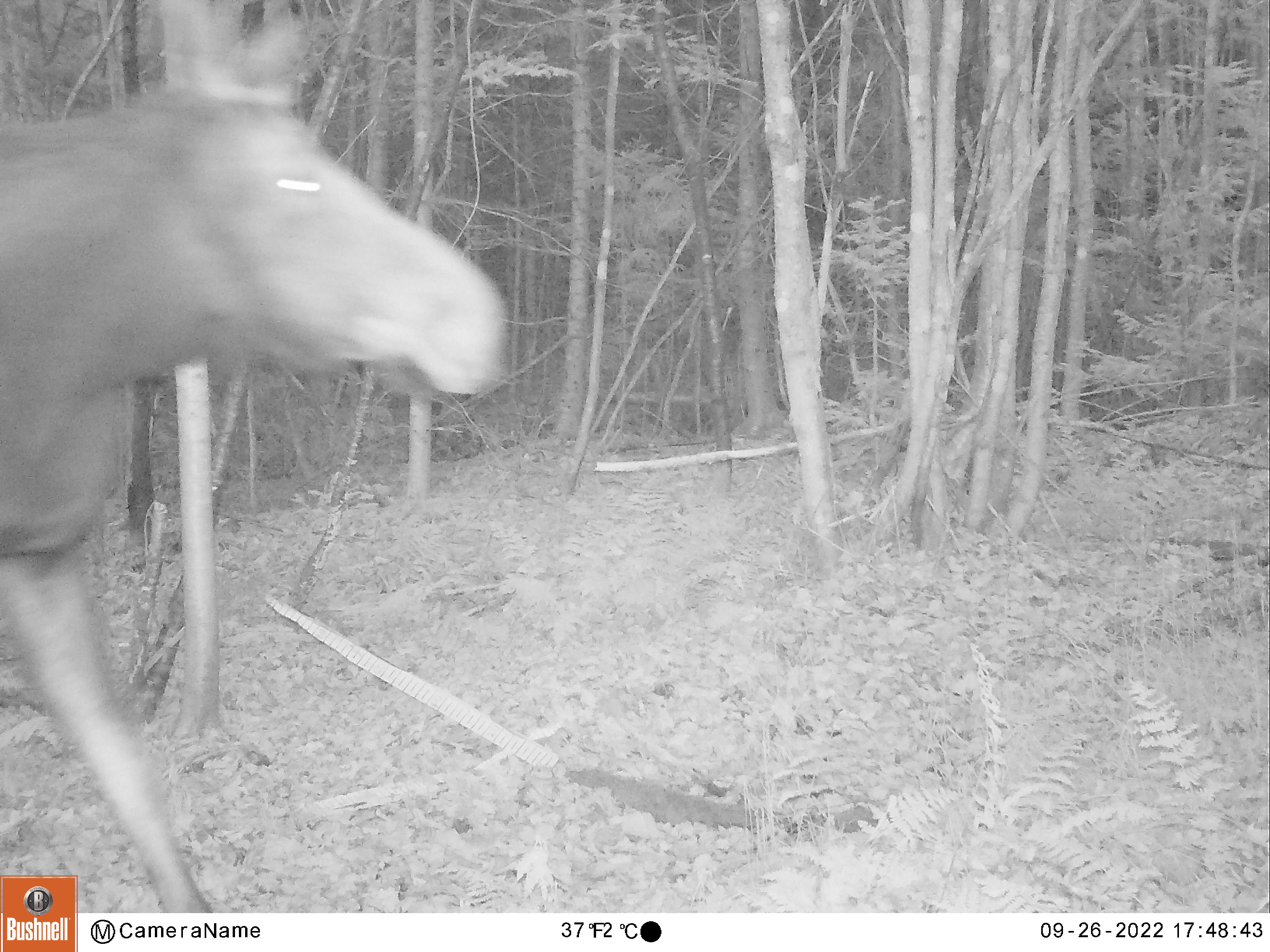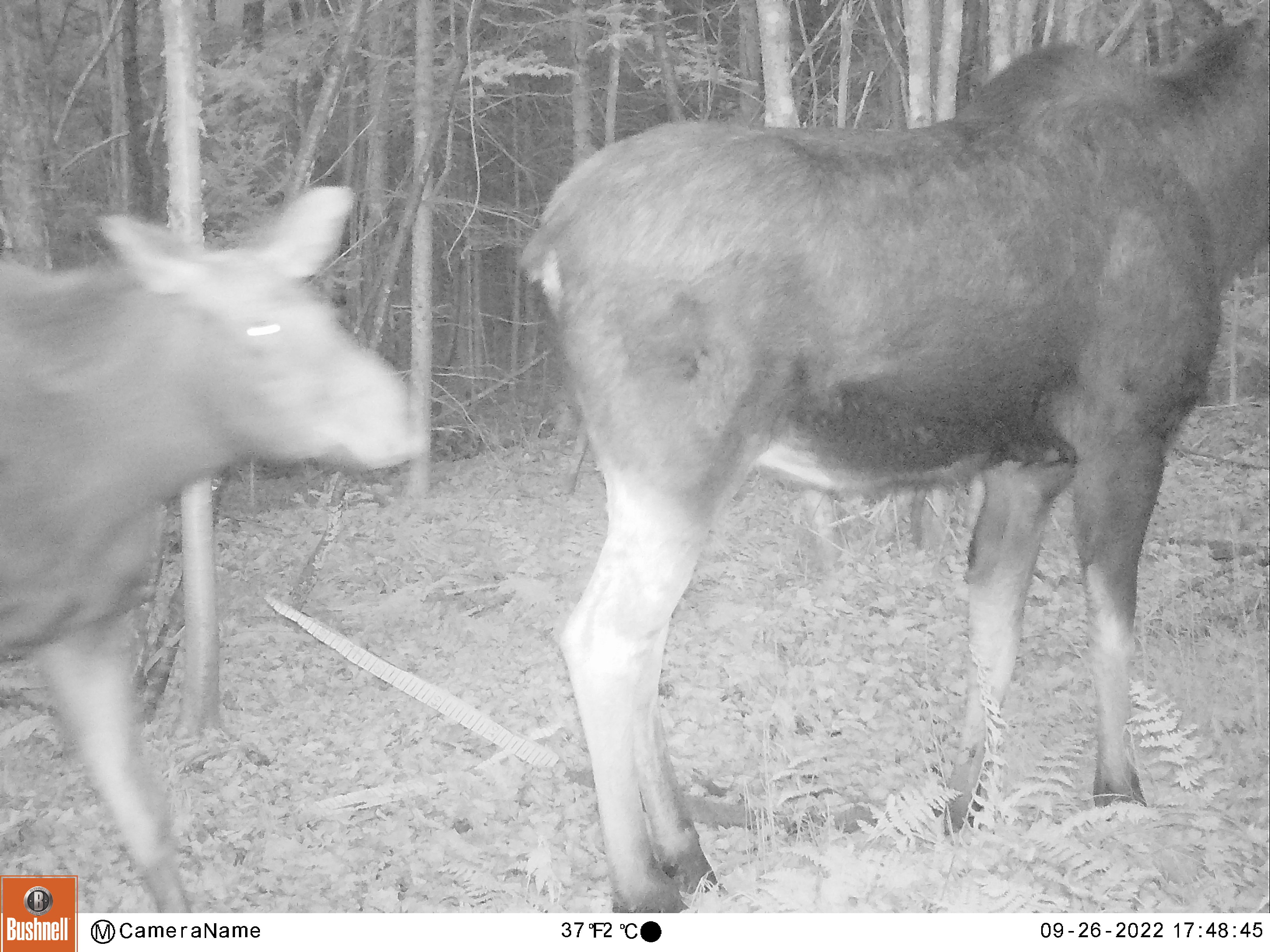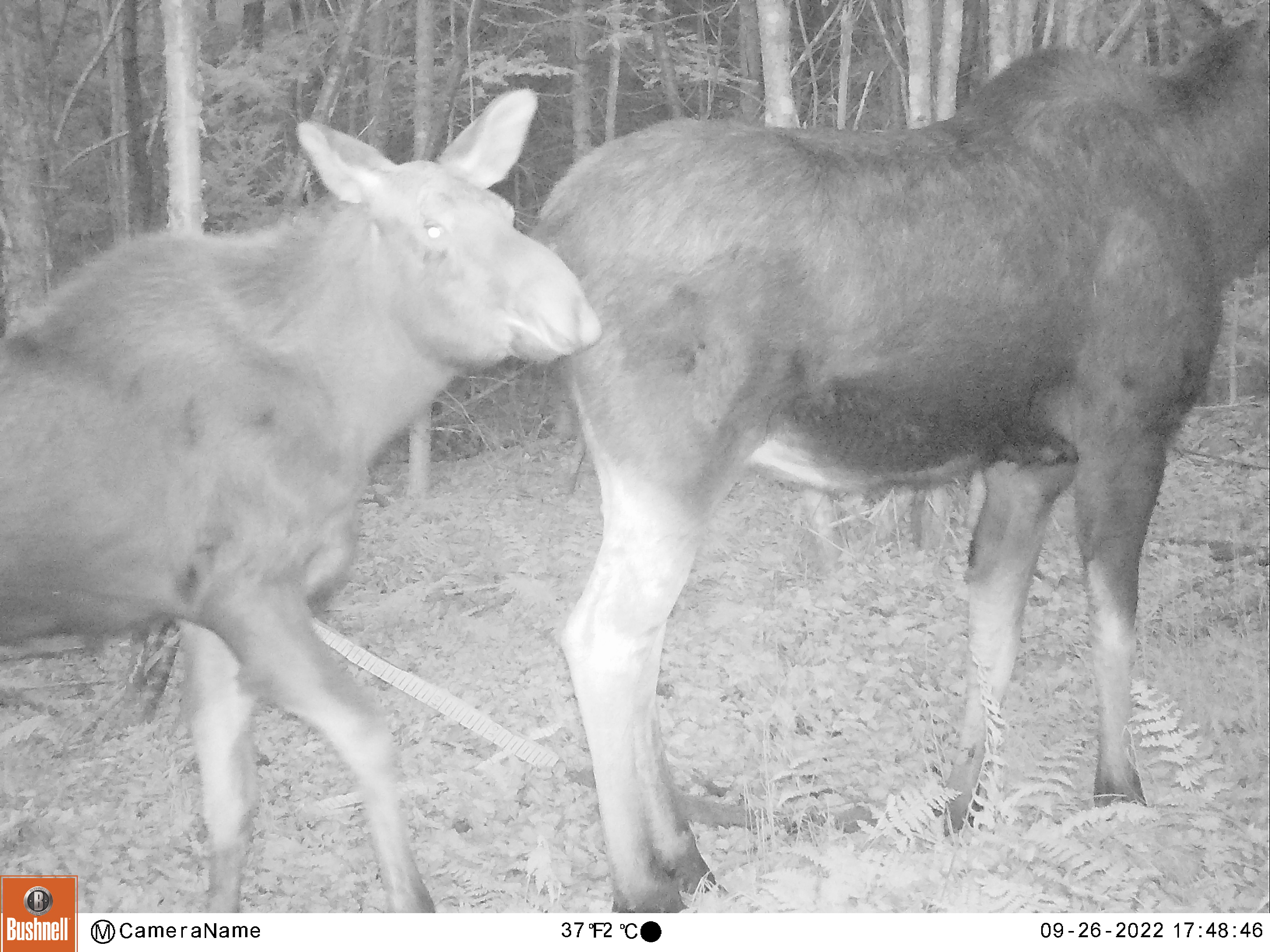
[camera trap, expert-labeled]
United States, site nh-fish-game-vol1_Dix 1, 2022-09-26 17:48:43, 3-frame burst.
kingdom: Animalia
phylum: Chordata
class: Mammalia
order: Artiodactyla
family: Cervidae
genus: Alces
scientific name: Alces alces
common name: moose